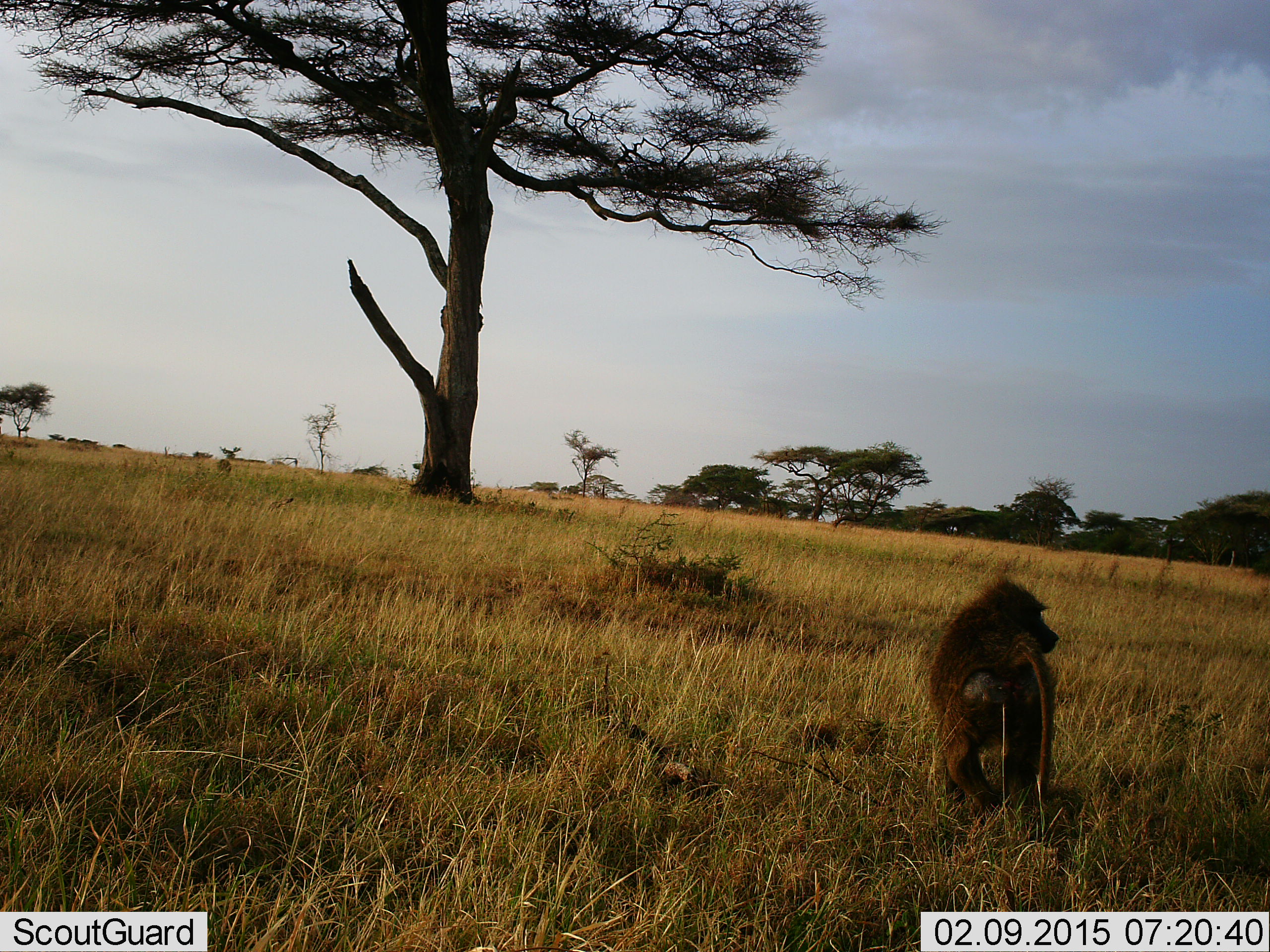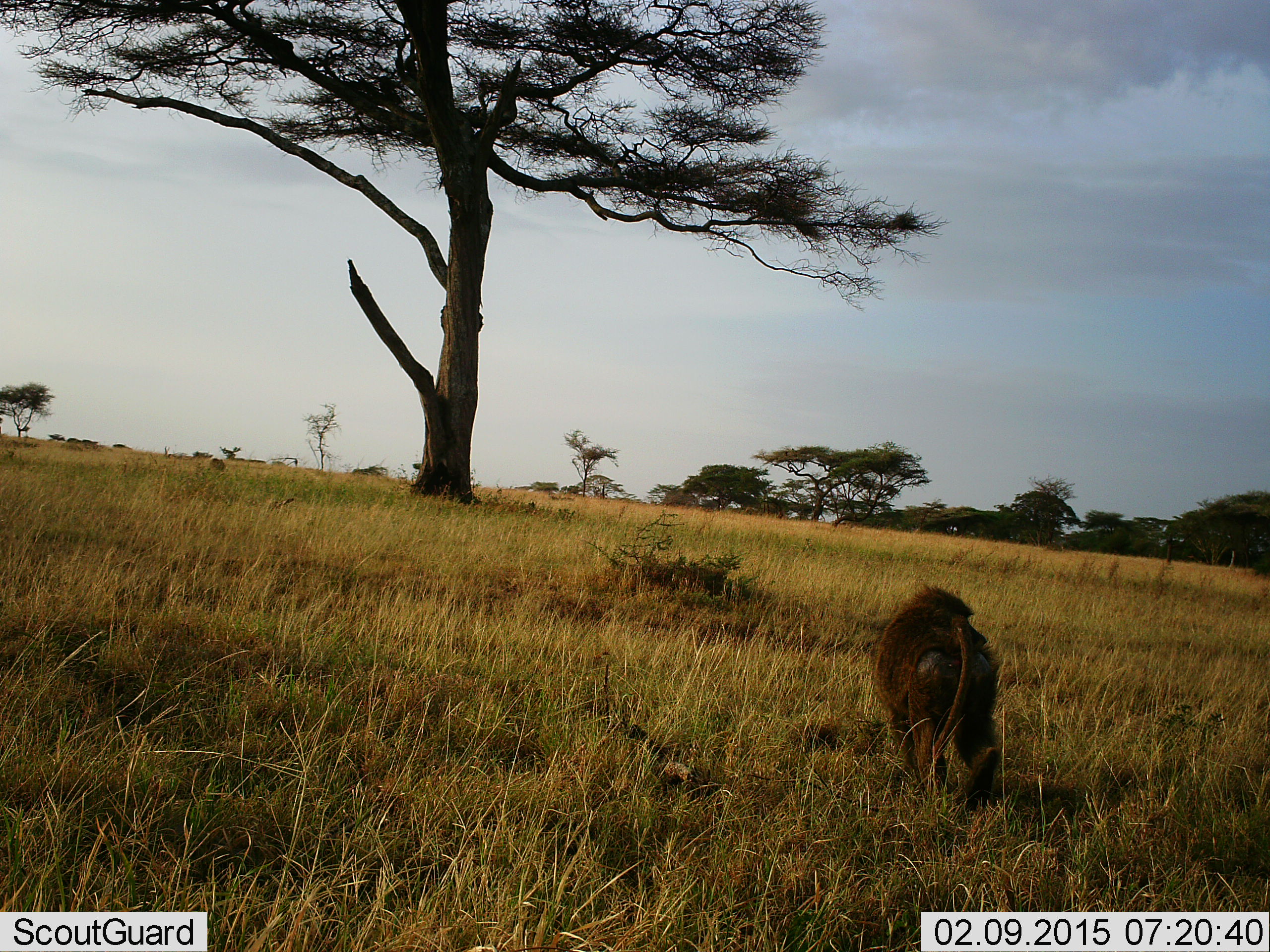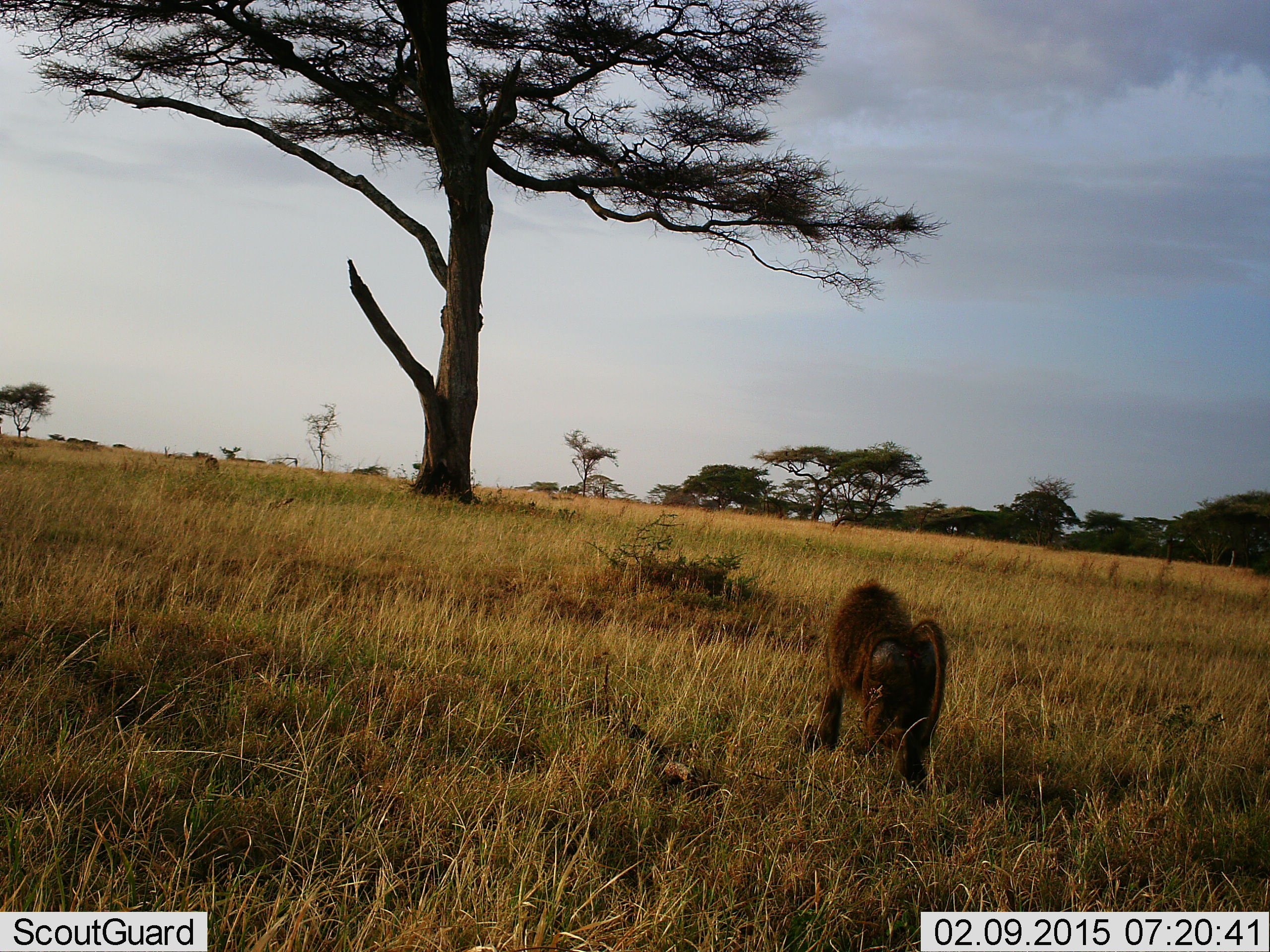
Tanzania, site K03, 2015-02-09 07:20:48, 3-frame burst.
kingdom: Animalia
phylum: Chordata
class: Mammalia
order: Primates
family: Cercopithecidae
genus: Papio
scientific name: Papio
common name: baboon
Baboon (Papio), count 1. Behavior (volunteer vote fractions): standing 20%, resting 0%, moving 80%, interacting 0%. Young present (vote fraction): 0%. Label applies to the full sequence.